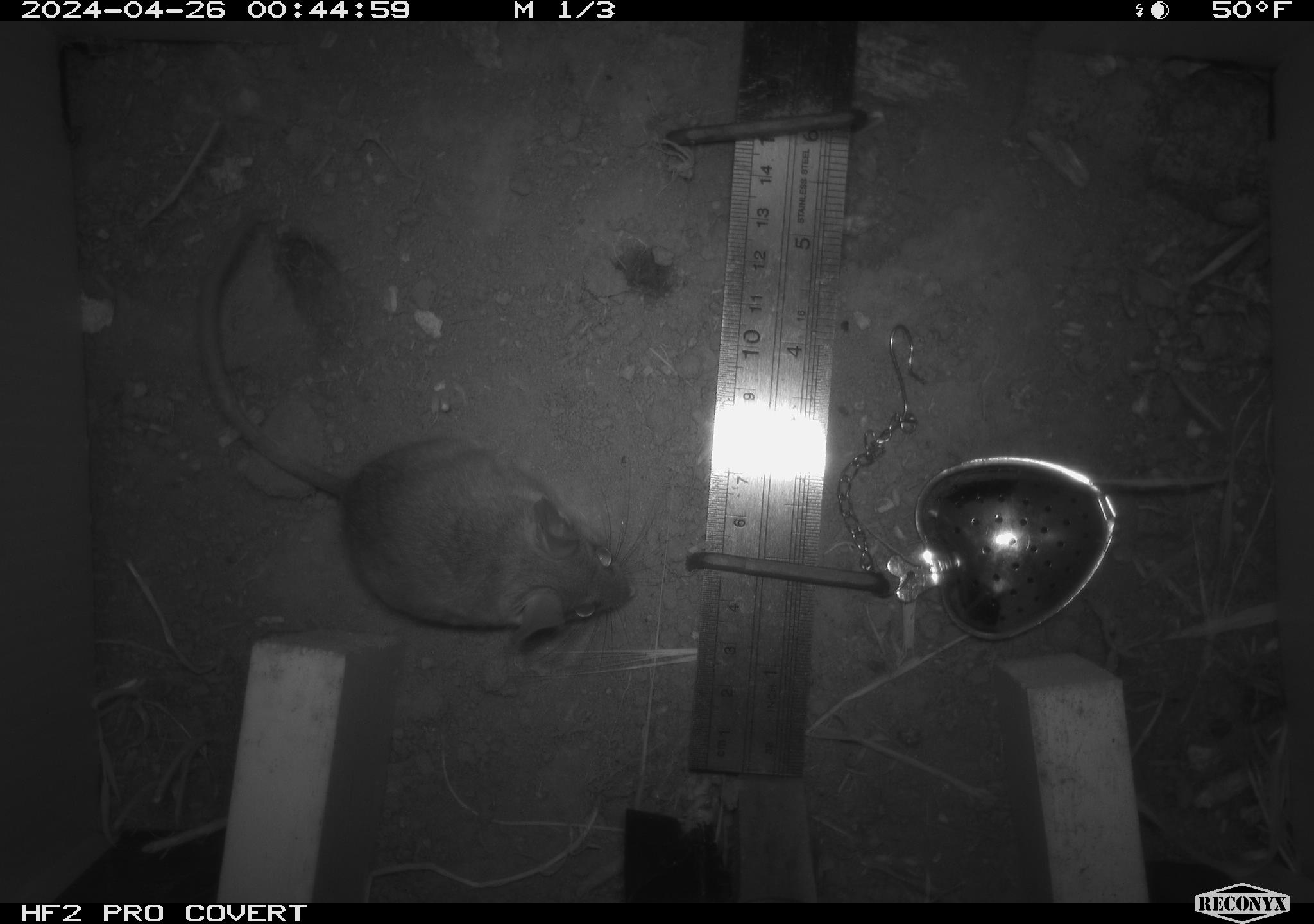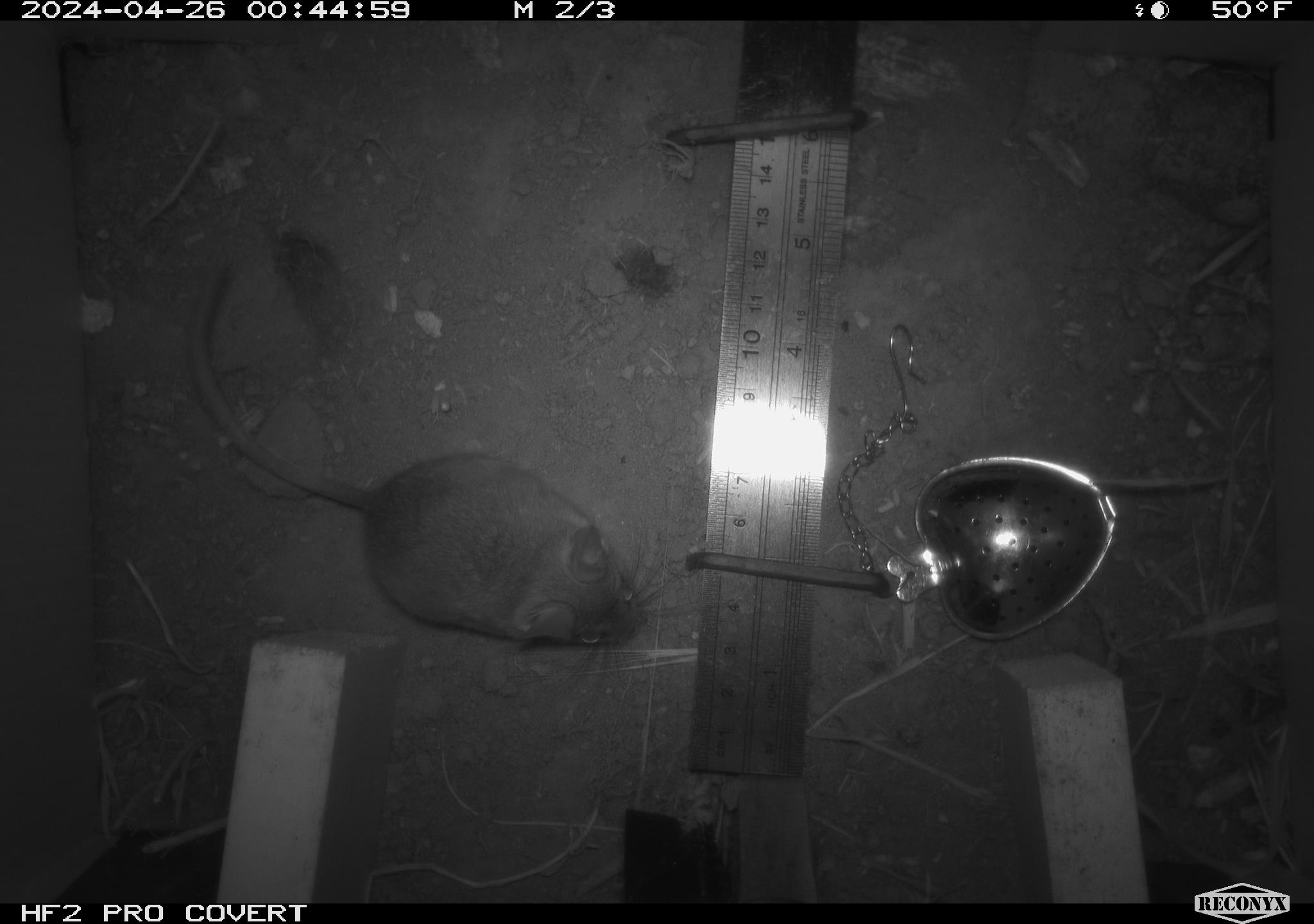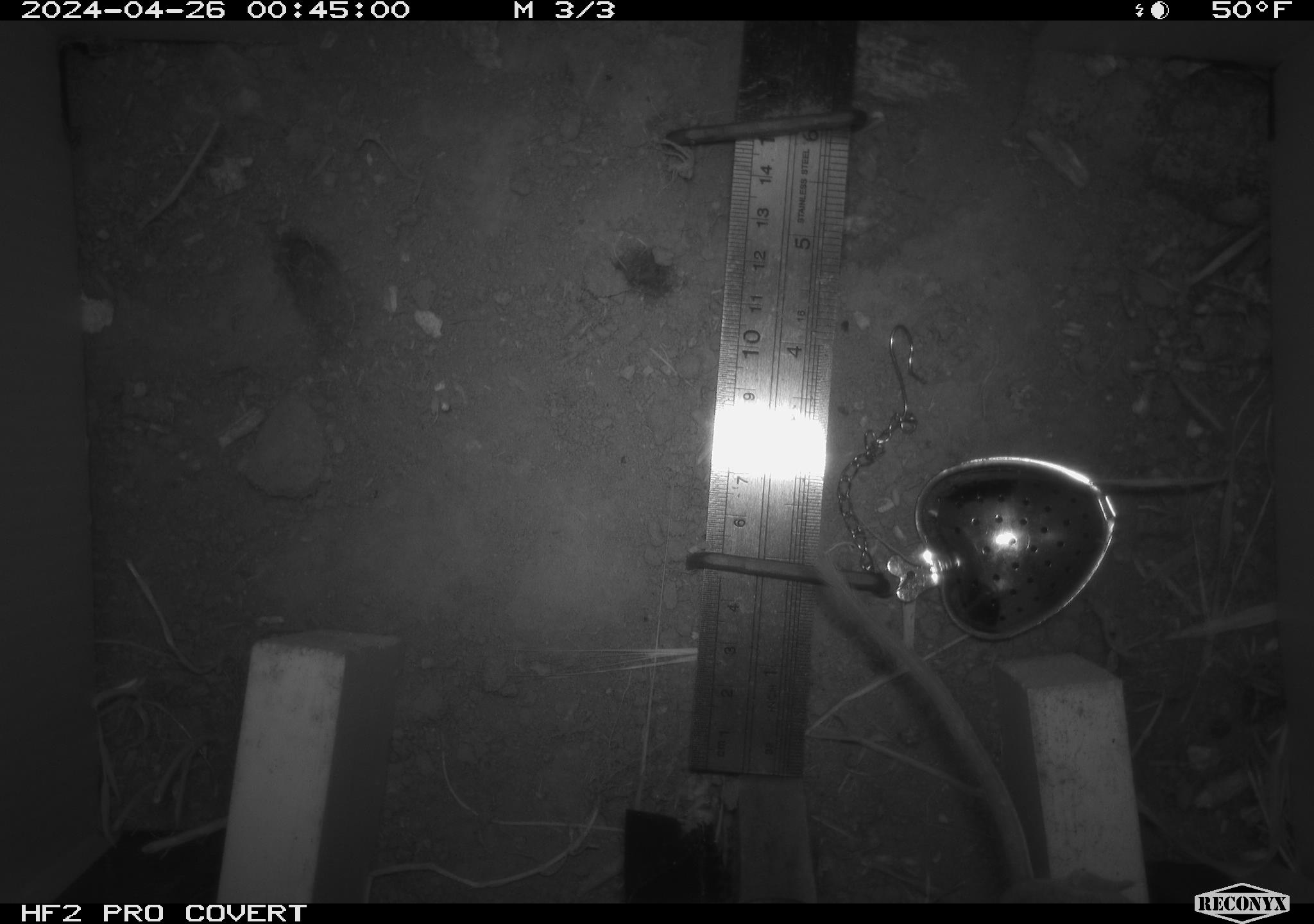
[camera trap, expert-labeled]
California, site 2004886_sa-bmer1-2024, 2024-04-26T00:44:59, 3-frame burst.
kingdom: Animalia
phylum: Chordata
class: Mammalia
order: Rodentia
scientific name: Rodentia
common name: mouse species